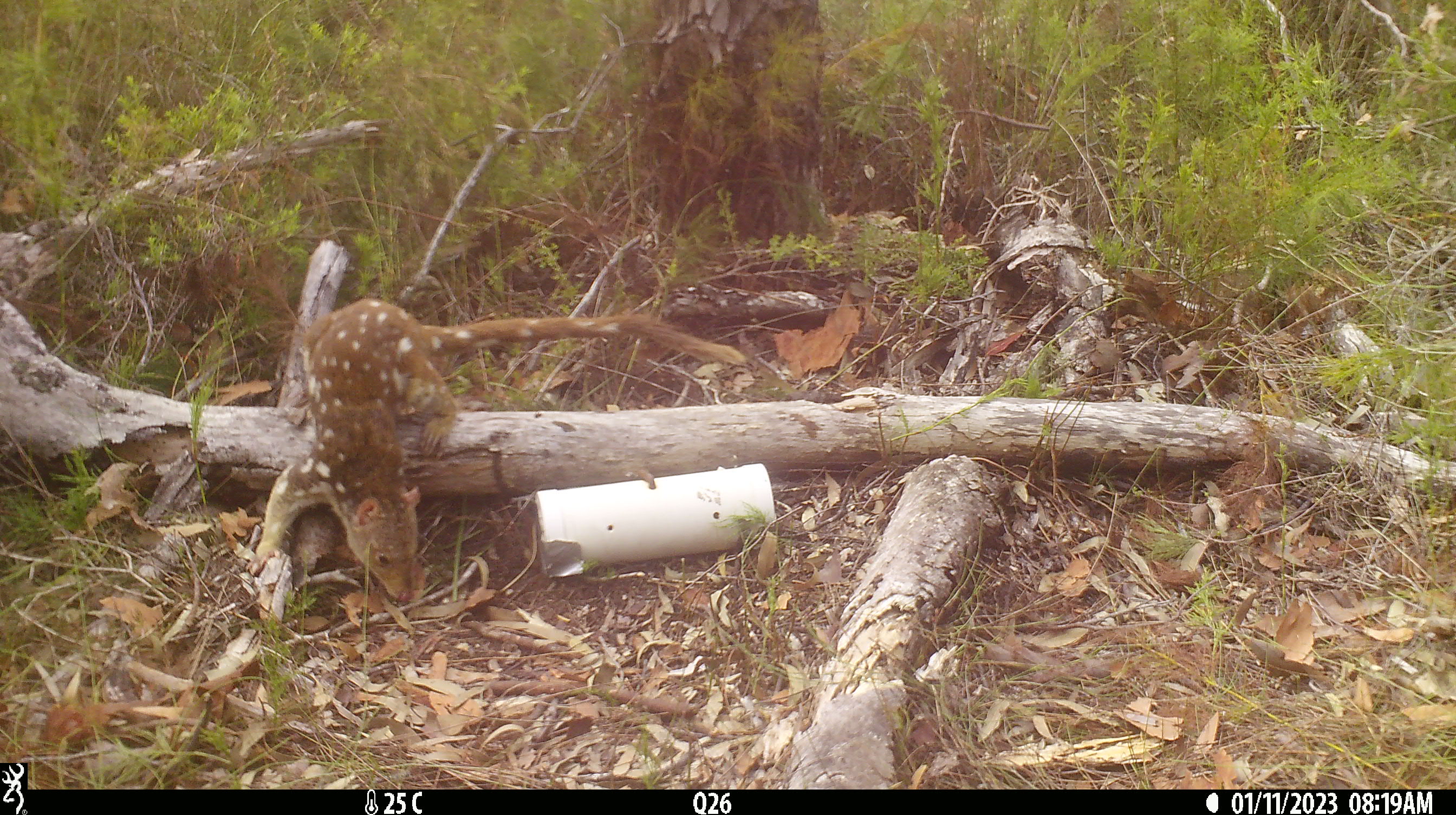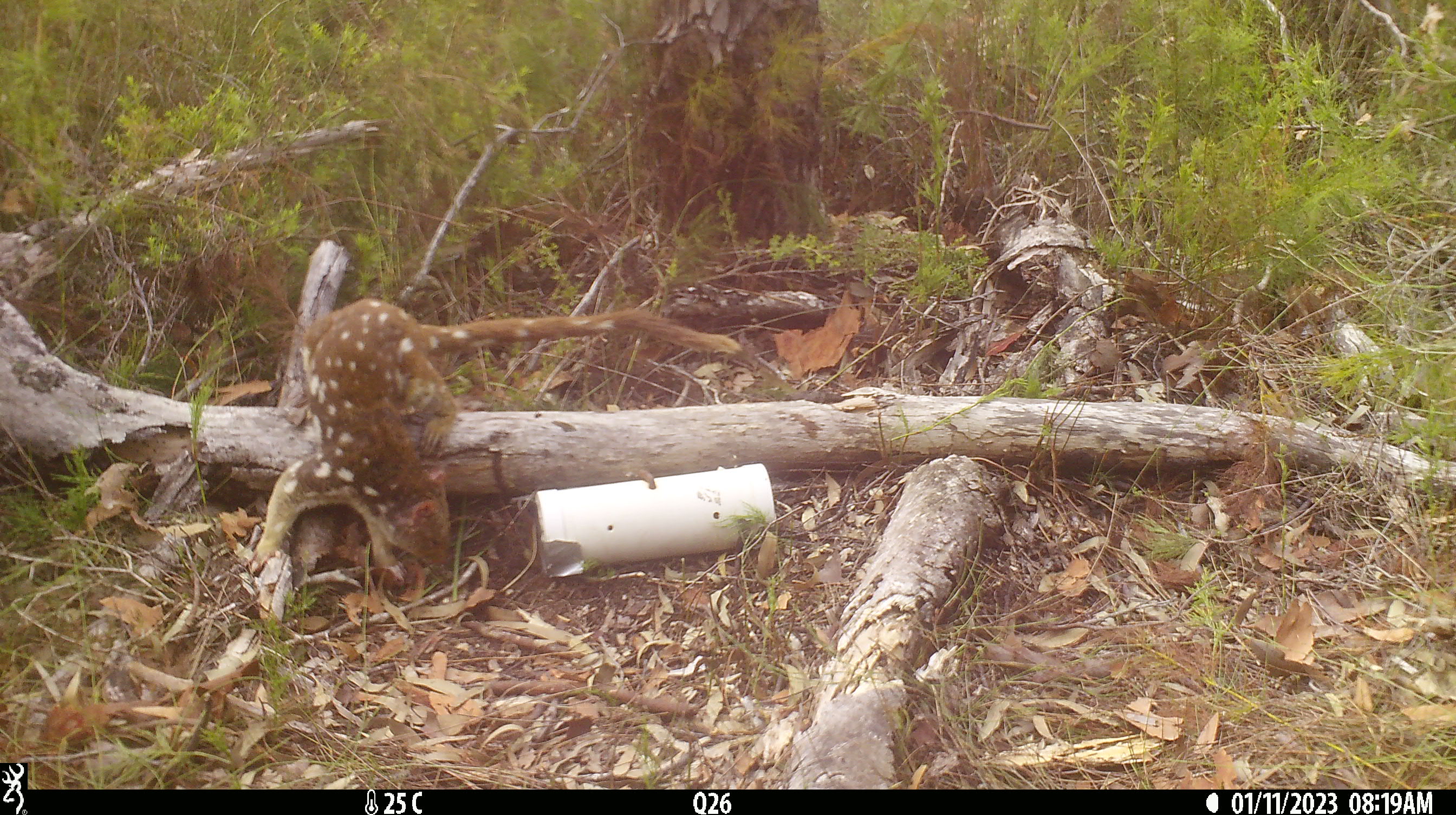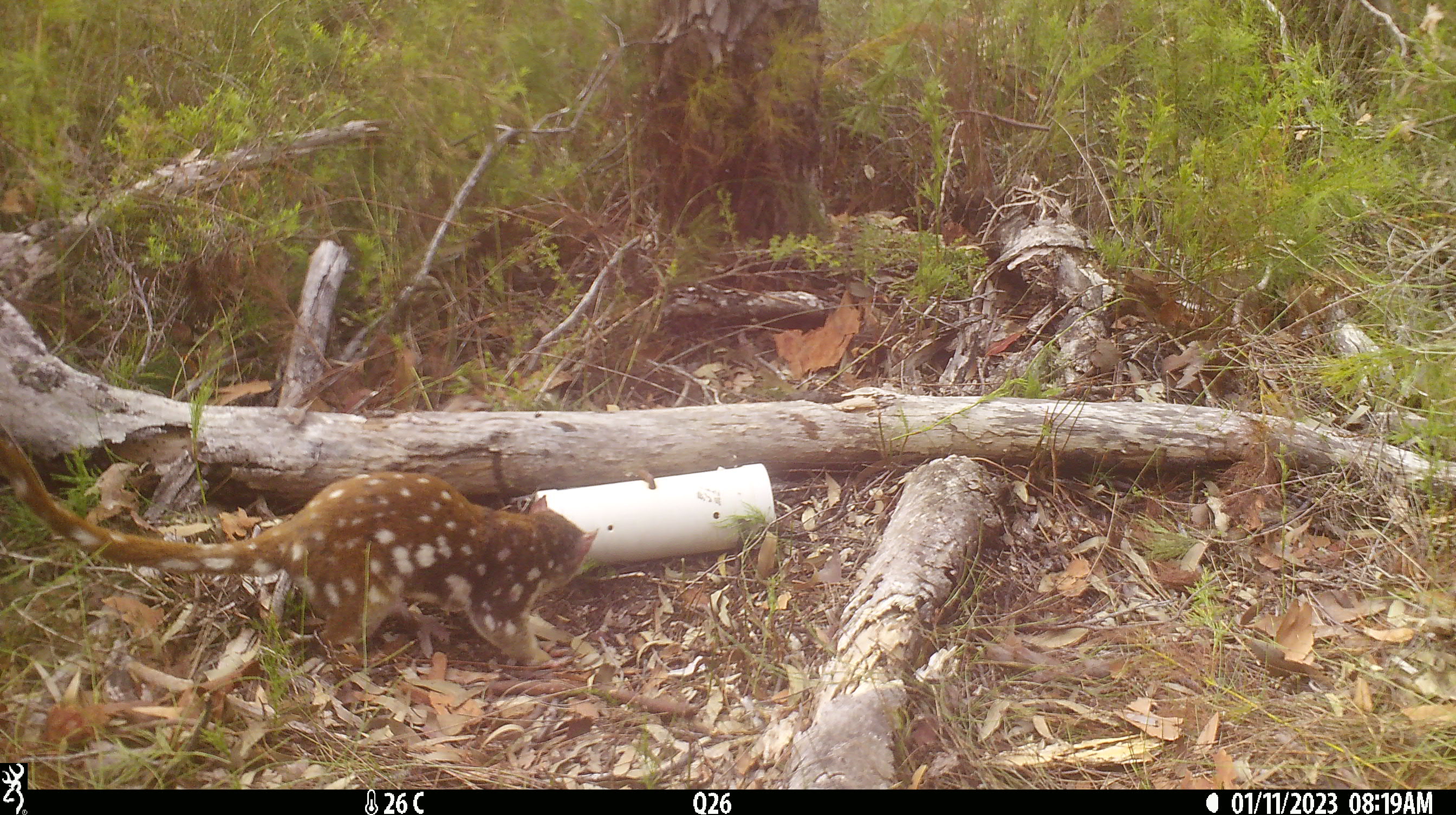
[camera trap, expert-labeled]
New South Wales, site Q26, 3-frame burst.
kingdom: Animalia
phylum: Chordata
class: Mammalia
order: Dasyuromorphia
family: Dasyuridae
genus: Dasyurus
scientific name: Dasyurus maculatus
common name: spotted-tailed quoll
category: quoll